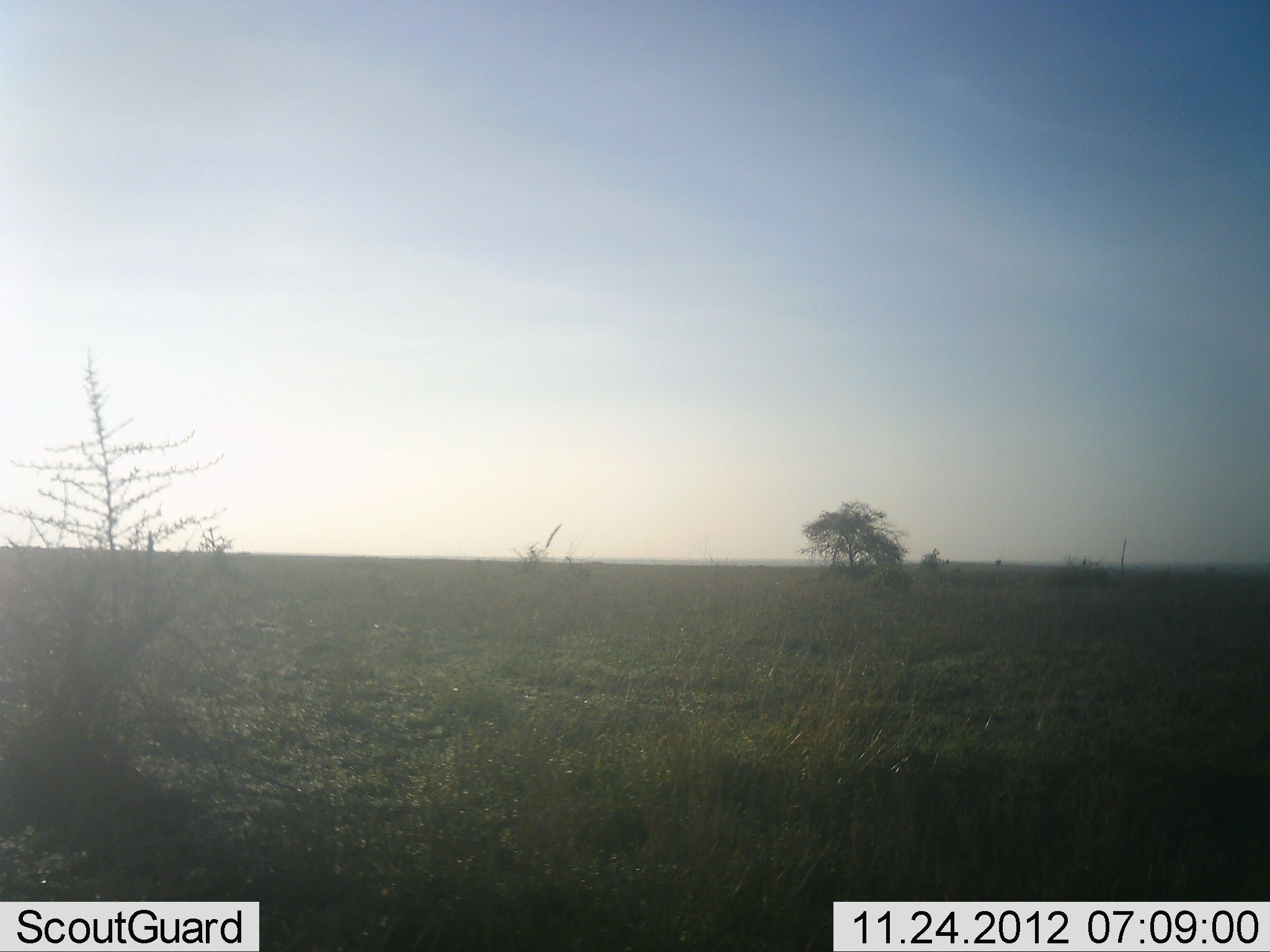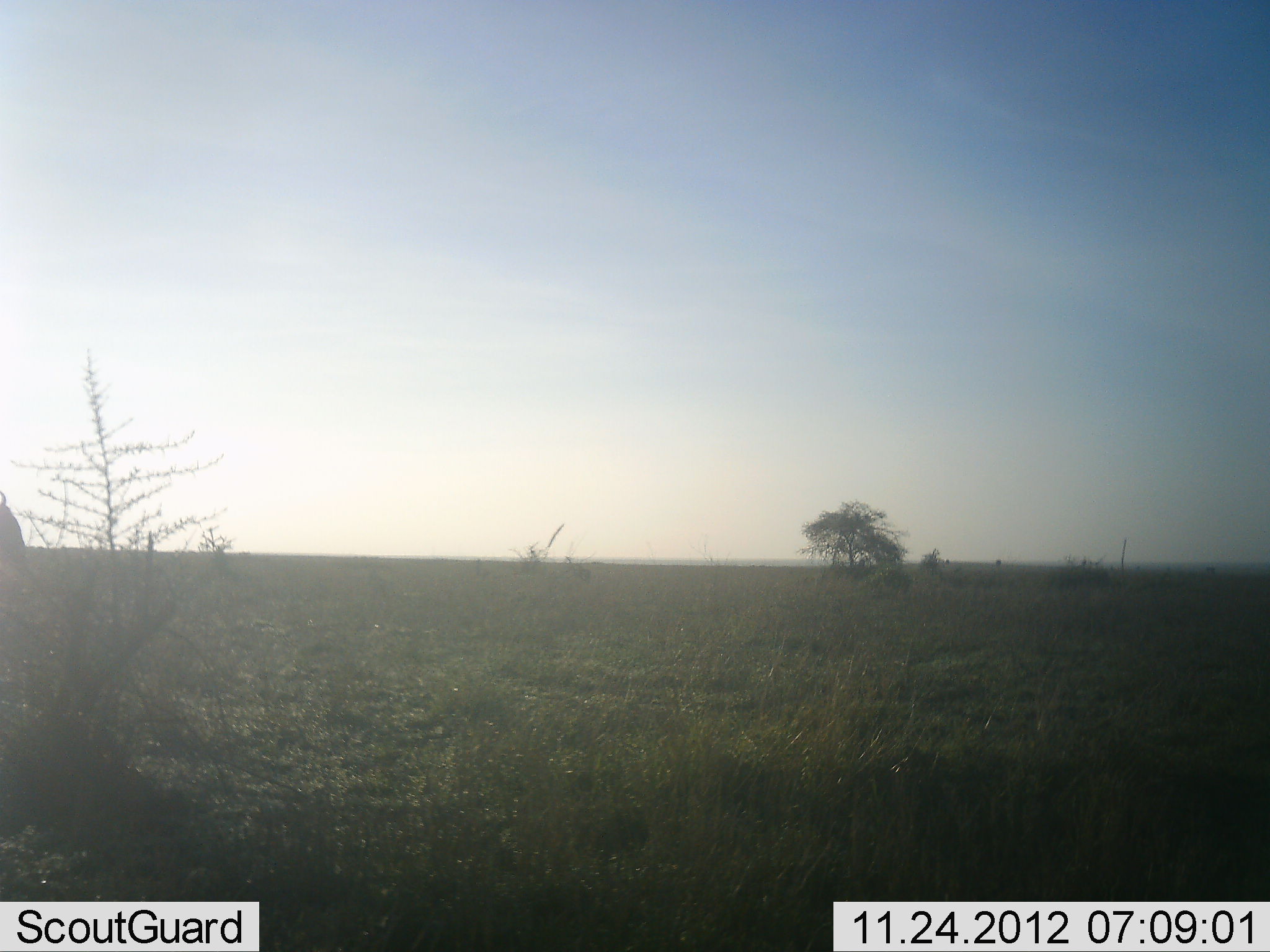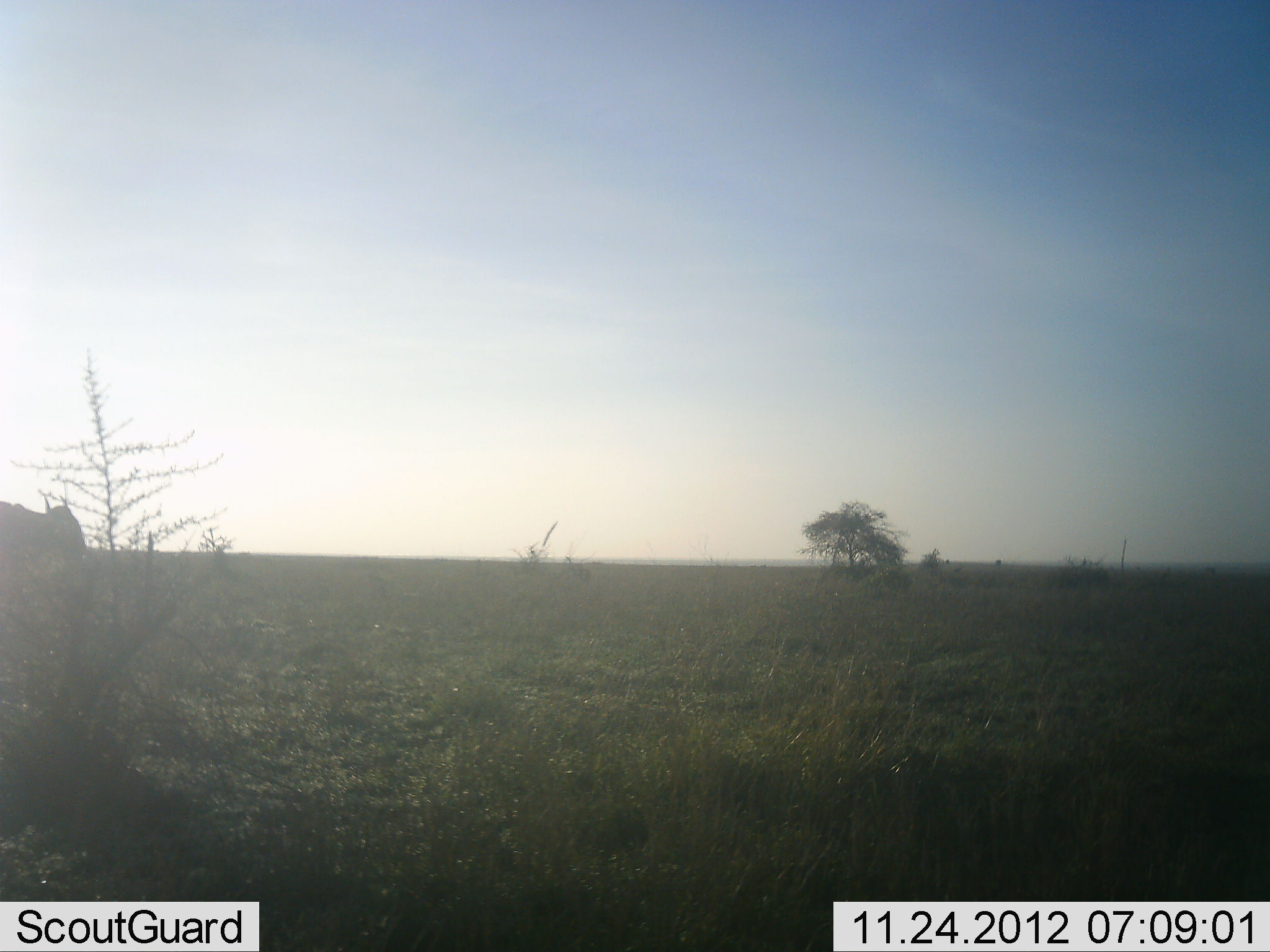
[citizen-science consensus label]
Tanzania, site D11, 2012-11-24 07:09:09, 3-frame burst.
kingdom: Animalia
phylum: Chordata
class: Mammalia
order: Artiodactyla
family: Bovidae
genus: Connochaetes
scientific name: Connochaetes taurinus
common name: blue wildebeest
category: wildebeest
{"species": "wildebeest (blue wildebeest) (Connochaetes taurinus)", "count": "1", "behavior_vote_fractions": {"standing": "0%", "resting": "0%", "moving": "100%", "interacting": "0%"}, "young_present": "0%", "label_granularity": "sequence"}